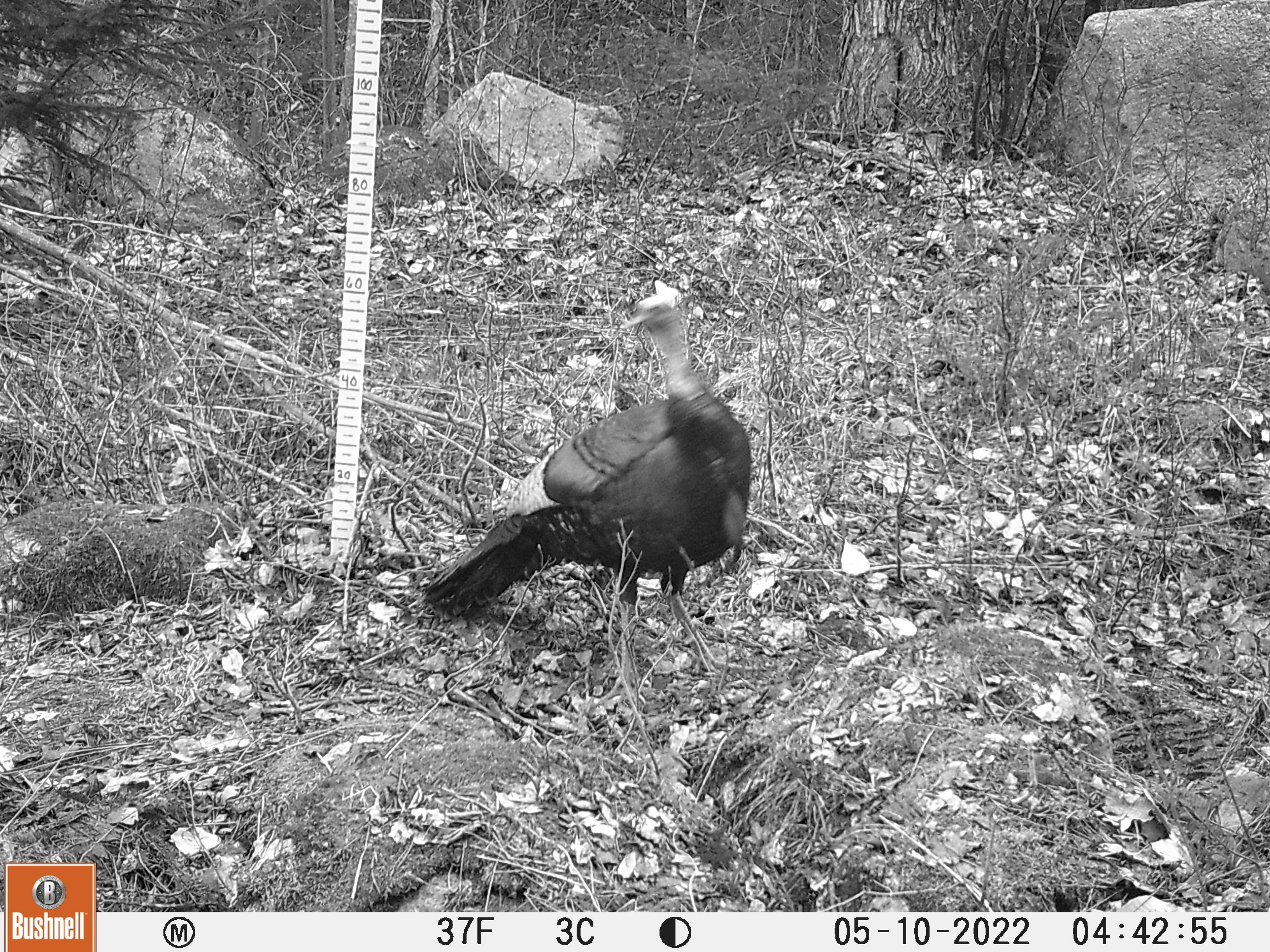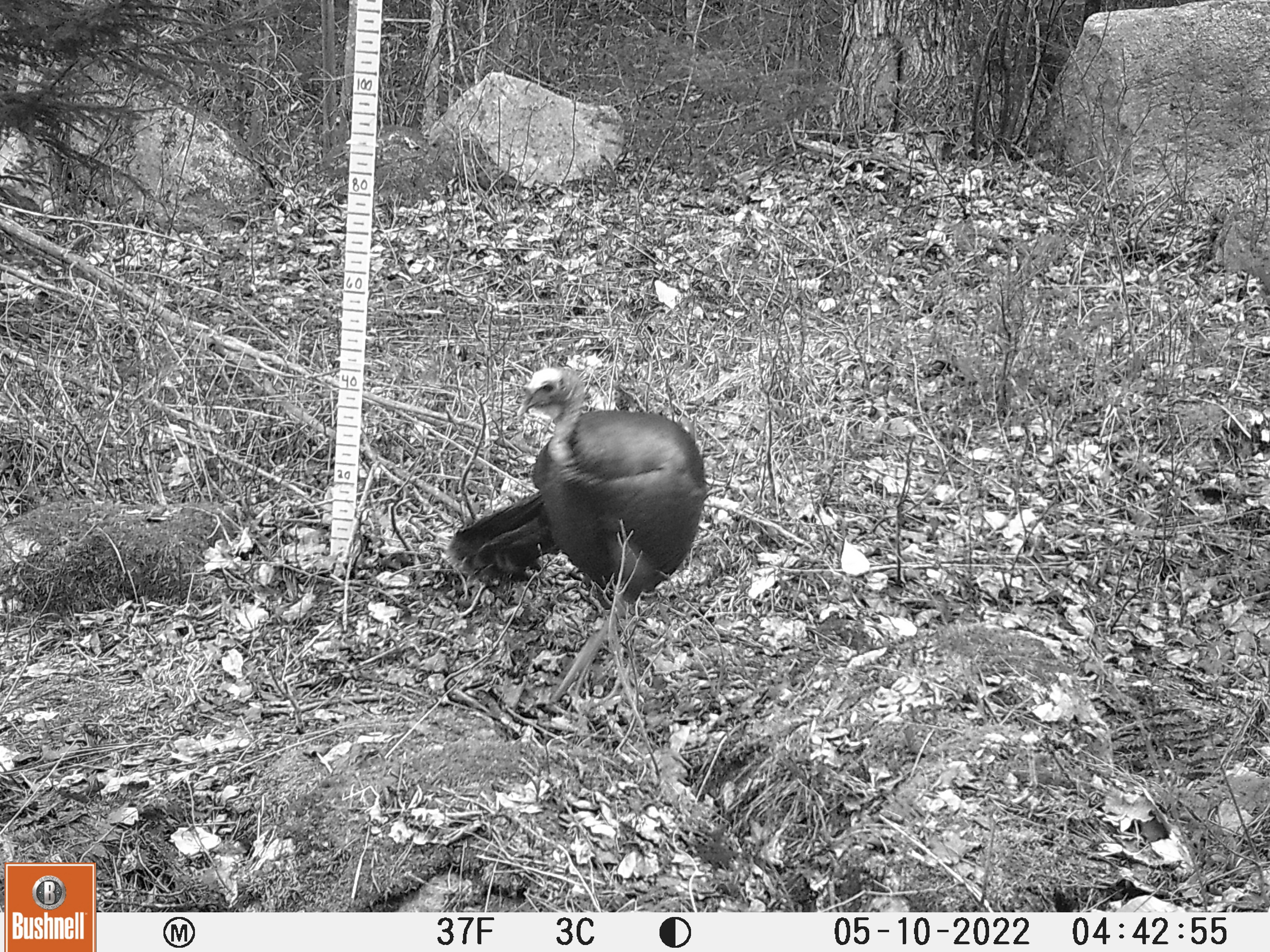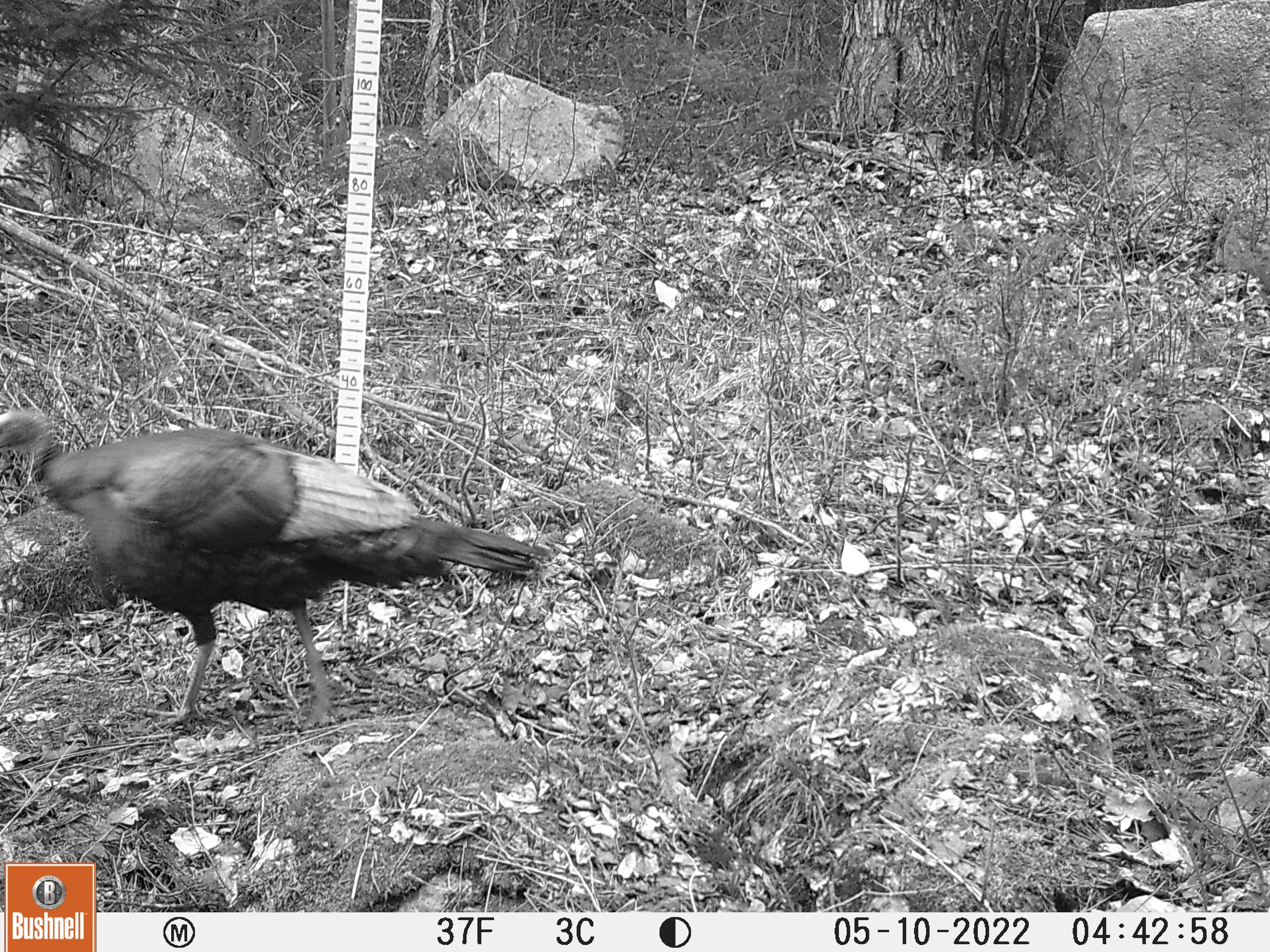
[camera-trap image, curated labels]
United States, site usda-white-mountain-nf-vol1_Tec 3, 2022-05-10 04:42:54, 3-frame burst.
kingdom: Animalia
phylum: Chordata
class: Aves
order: Galliformes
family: Phasianidae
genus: Meleagris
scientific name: Meleagris gallopavo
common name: wild turkey